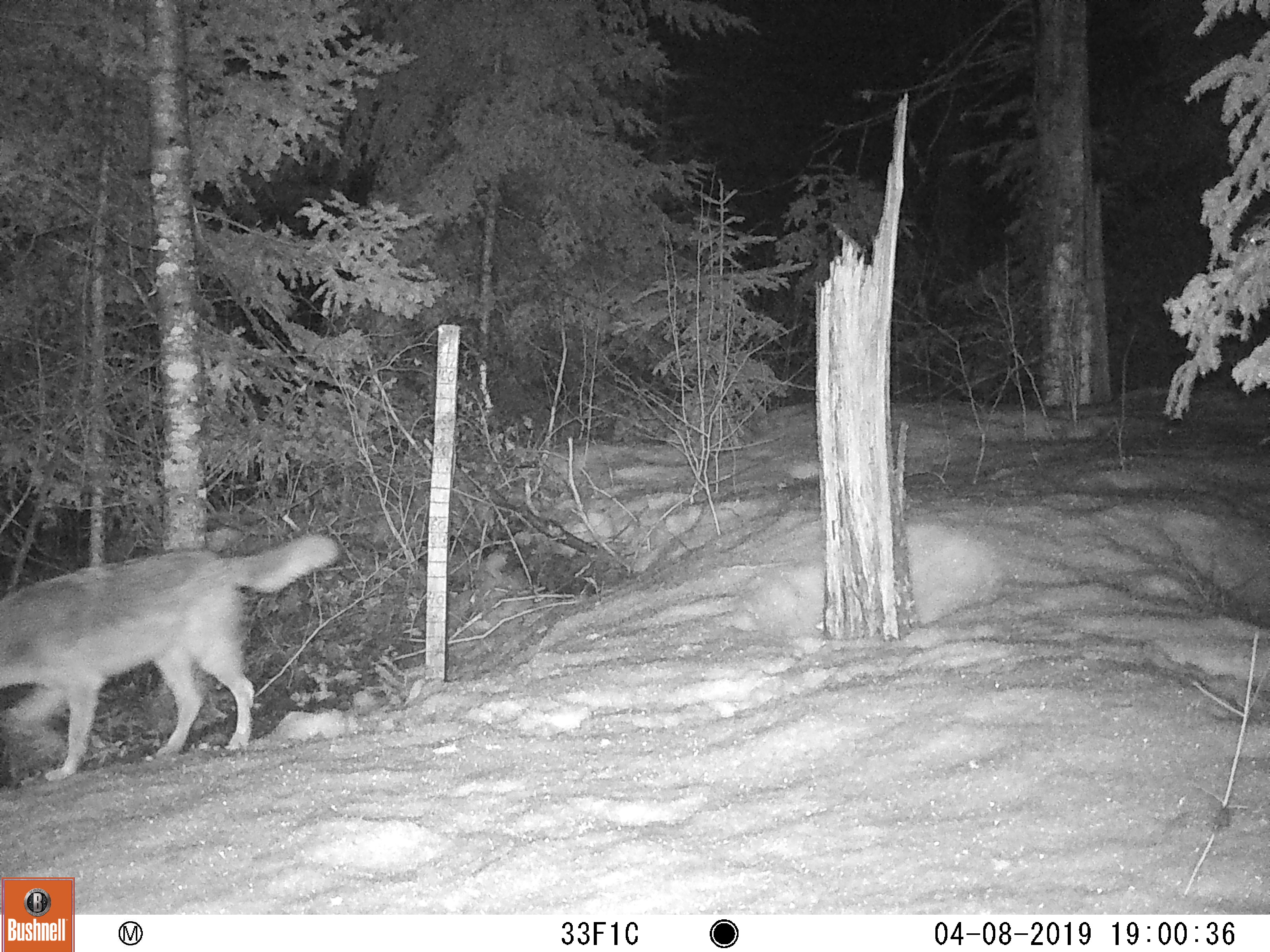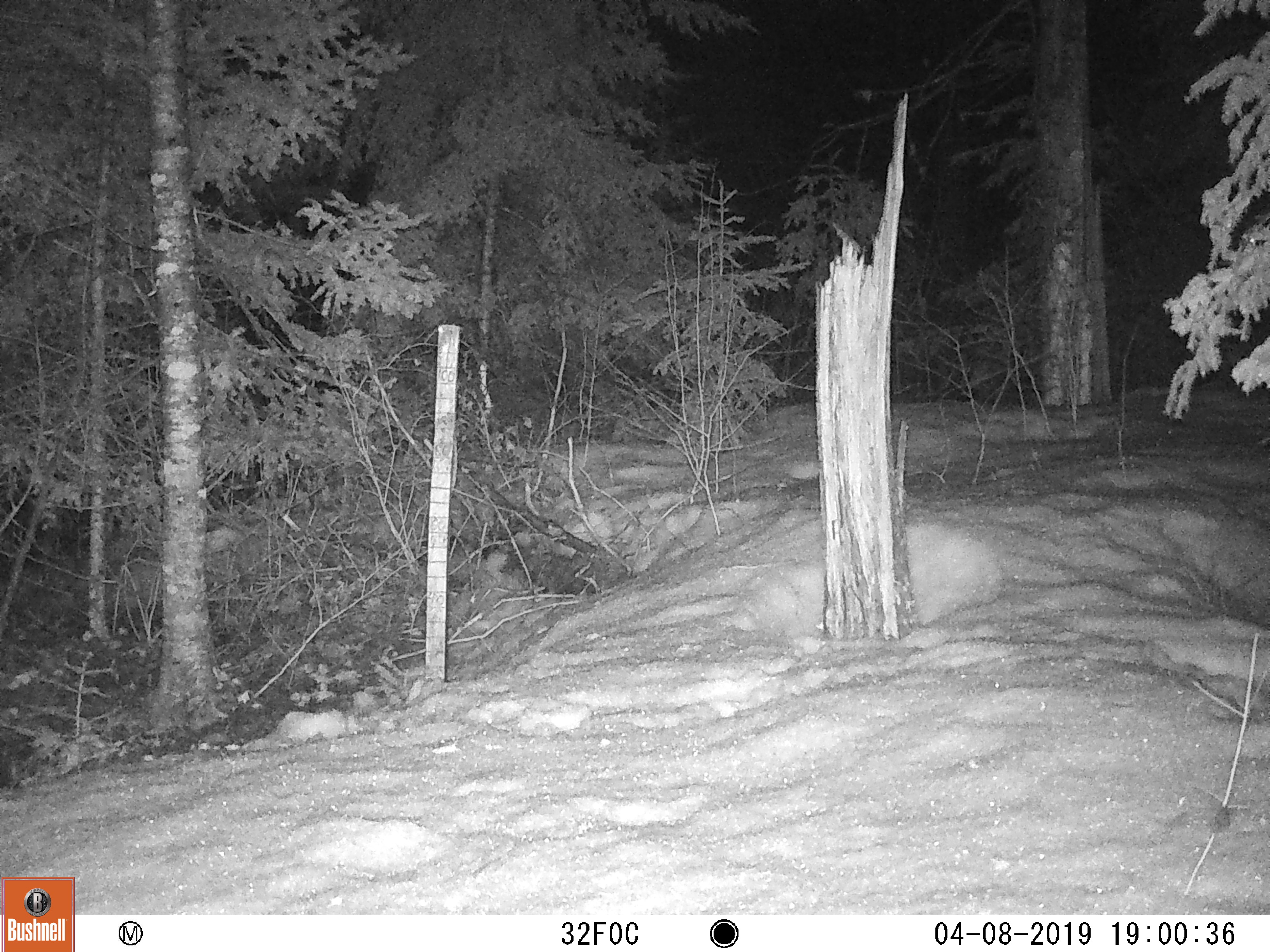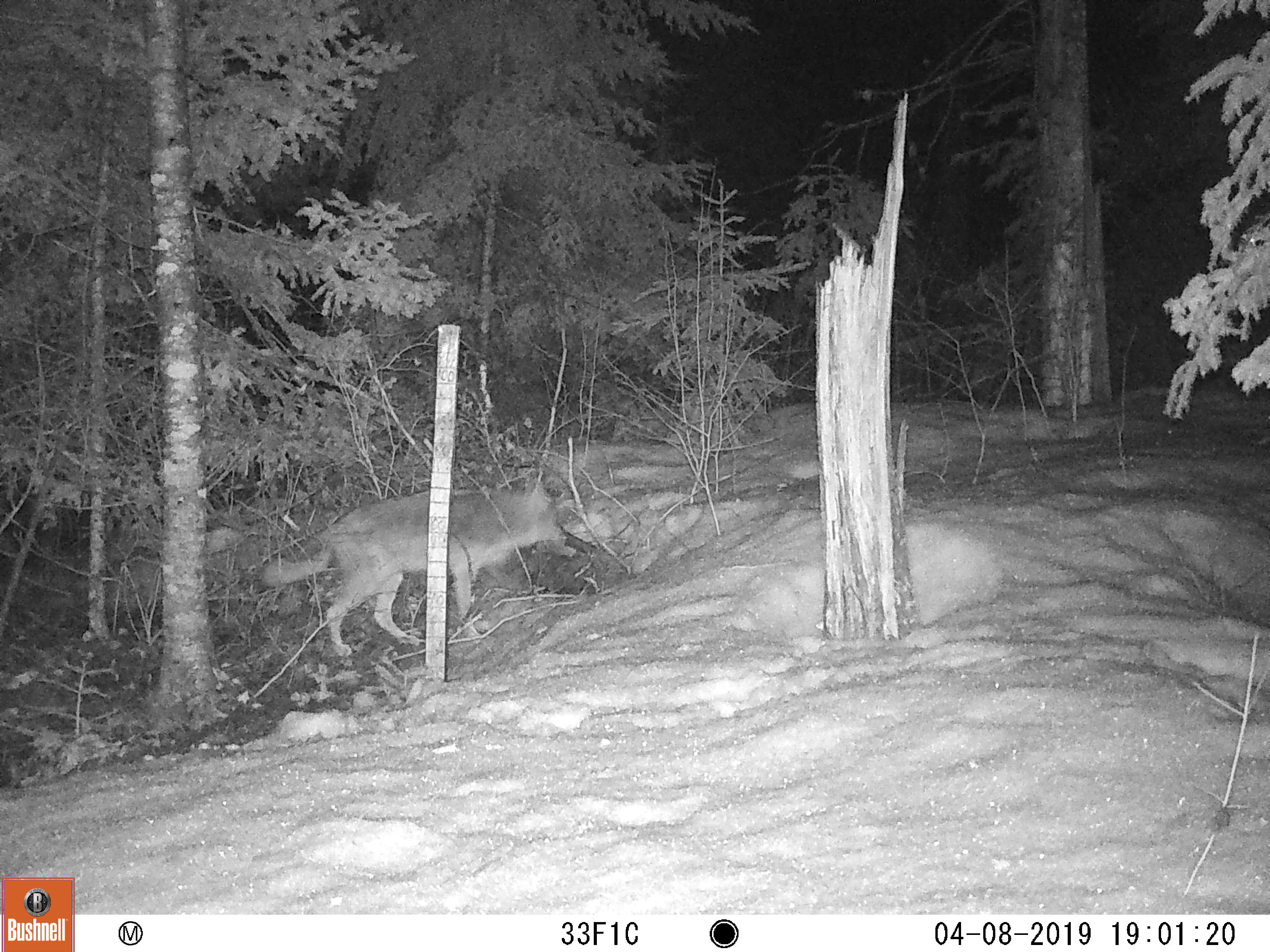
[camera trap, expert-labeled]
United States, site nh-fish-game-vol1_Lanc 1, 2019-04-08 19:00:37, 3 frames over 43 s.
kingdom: Animalia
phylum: Chordata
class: Mammalia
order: Carnivora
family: Canidae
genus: Canis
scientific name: Canis latrans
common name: coyote